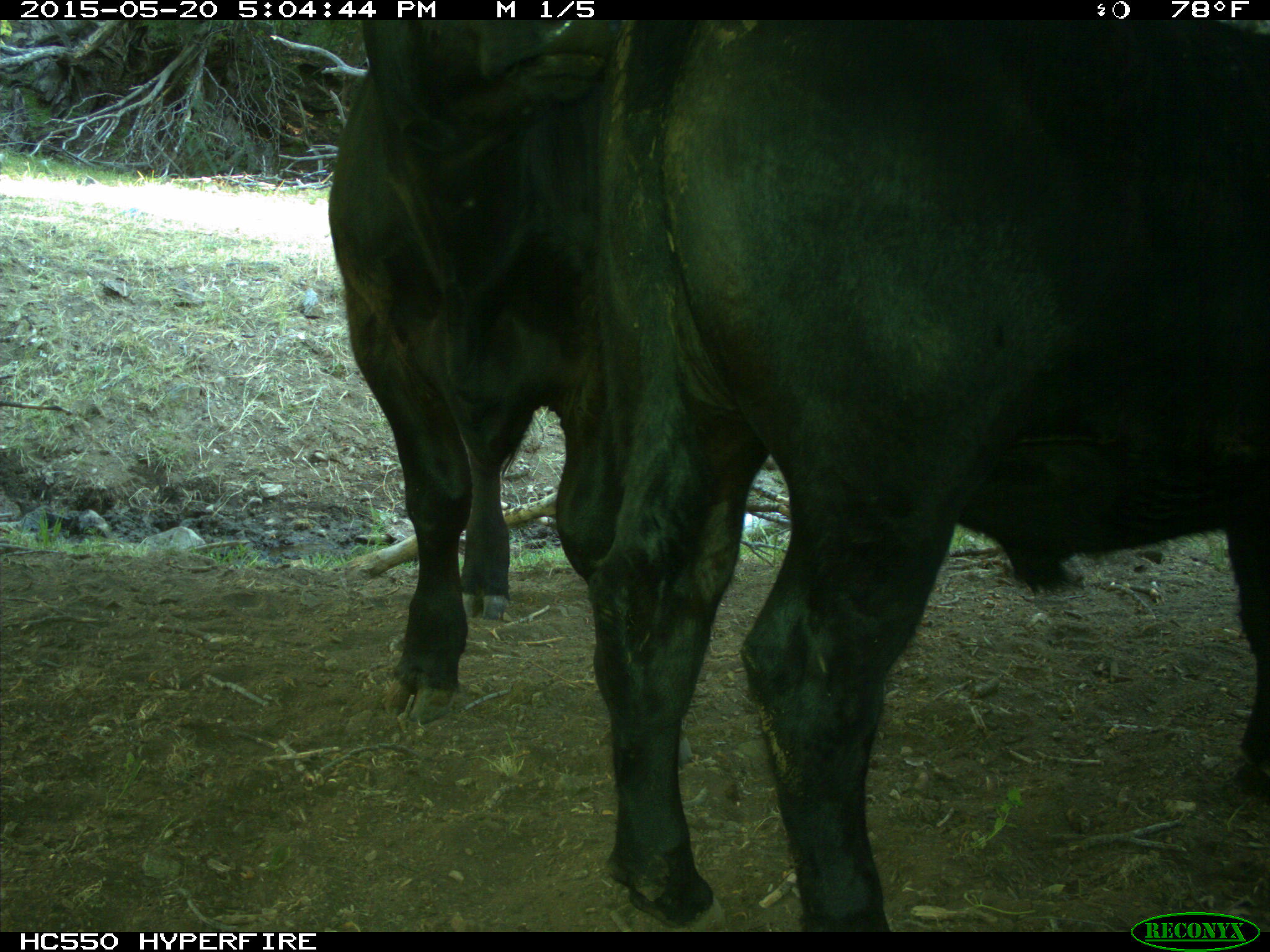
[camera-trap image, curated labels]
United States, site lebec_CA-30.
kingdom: Animalia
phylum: Chordata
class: Mammalia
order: Artiodactyla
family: Bovidae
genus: Bos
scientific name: Bos taurus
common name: domestic cow